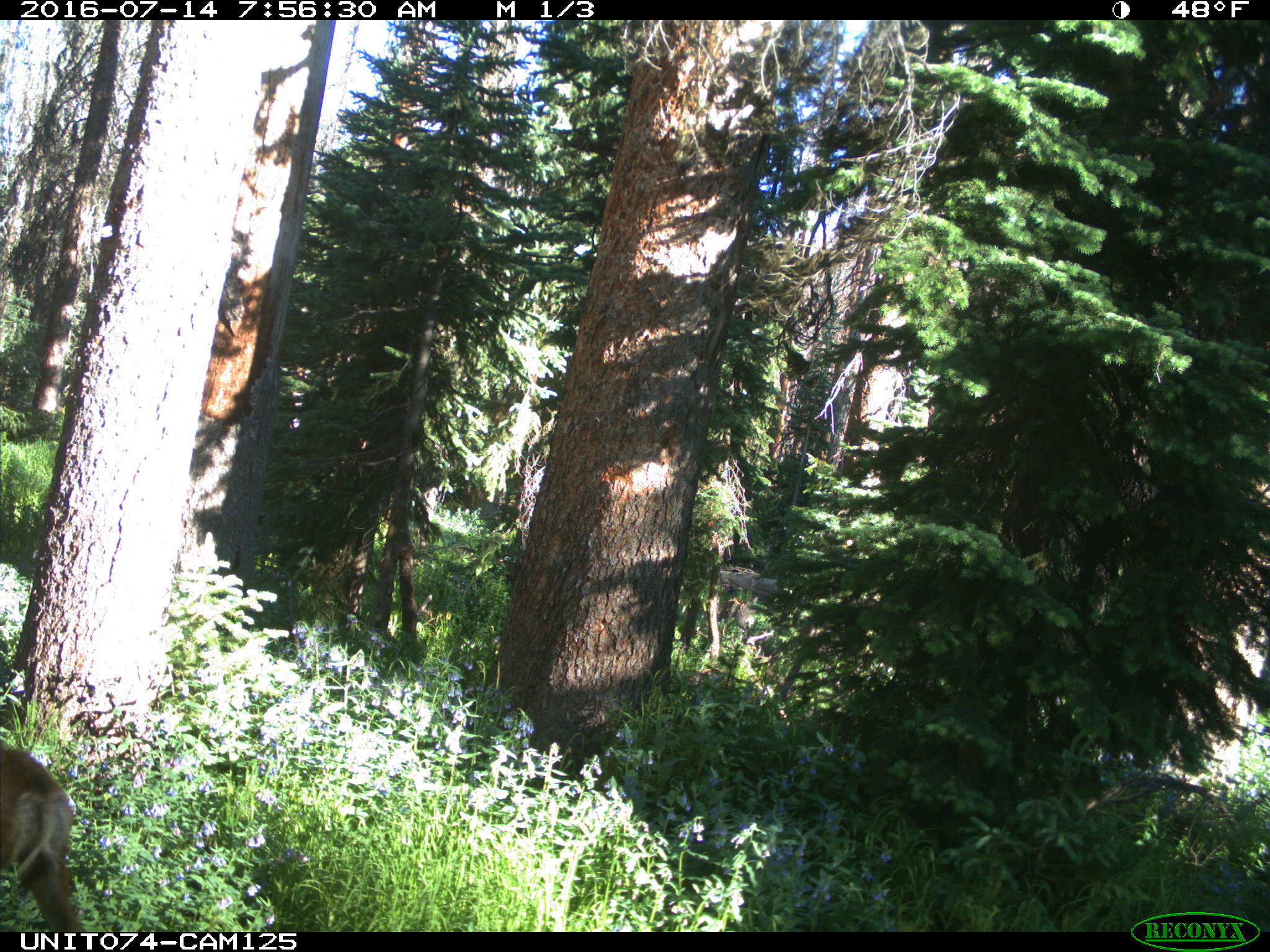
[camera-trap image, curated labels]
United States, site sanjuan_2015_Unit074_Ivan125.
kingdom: Animalia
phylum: Chordata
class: Mammalia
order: Artiodactyla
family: Cervidae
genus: Odocoileus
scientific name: Odocoileus hemionus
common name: mule deer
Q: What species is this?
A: Odocoileus hemionus (mule deer).